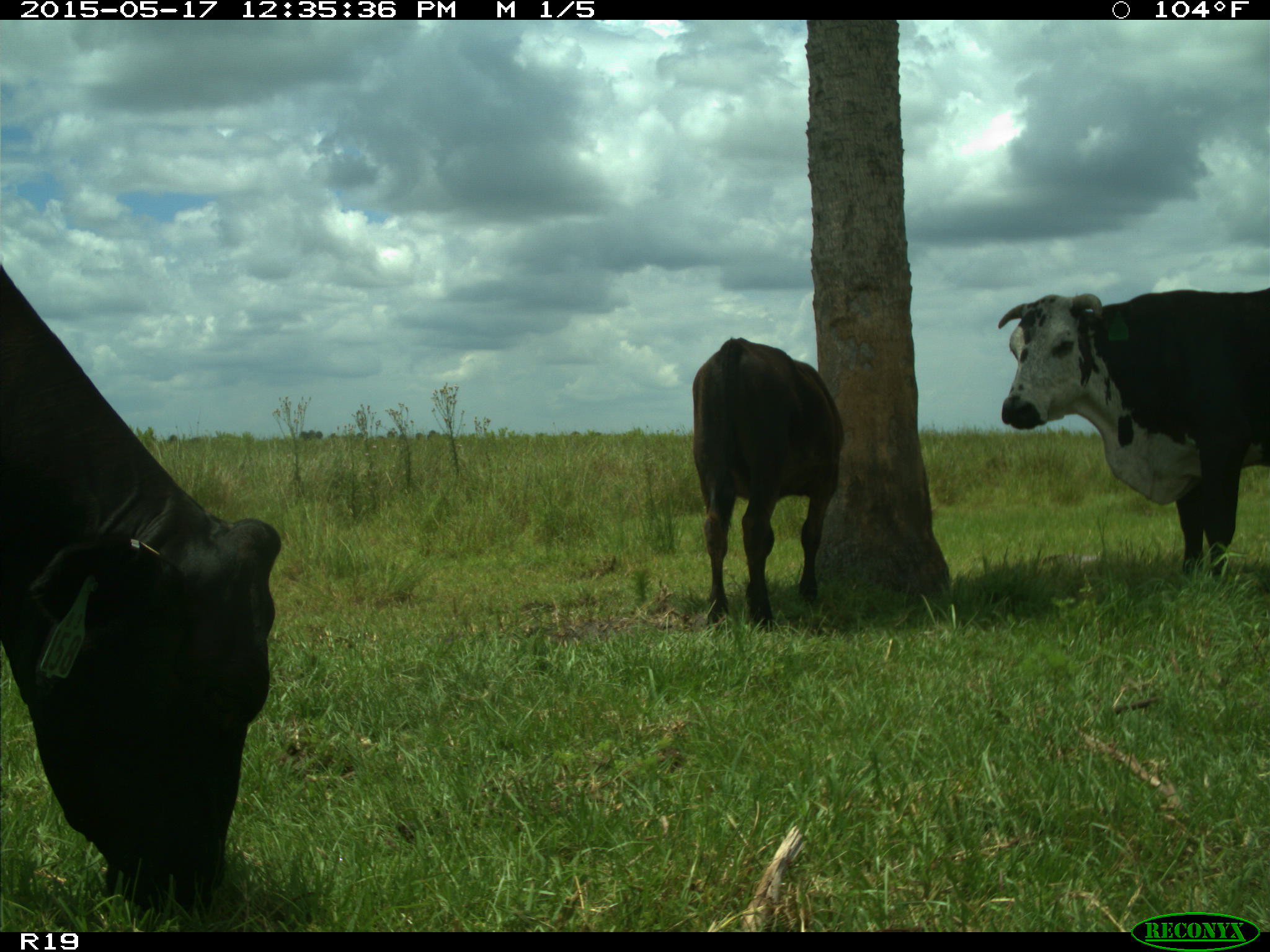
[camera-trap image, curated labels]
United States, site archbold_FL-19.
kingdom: Animalia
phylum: Chordata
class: Mammalia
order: Artiodactyla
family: Bovidae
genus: Bos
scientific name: Bos taurus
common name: domestic cow